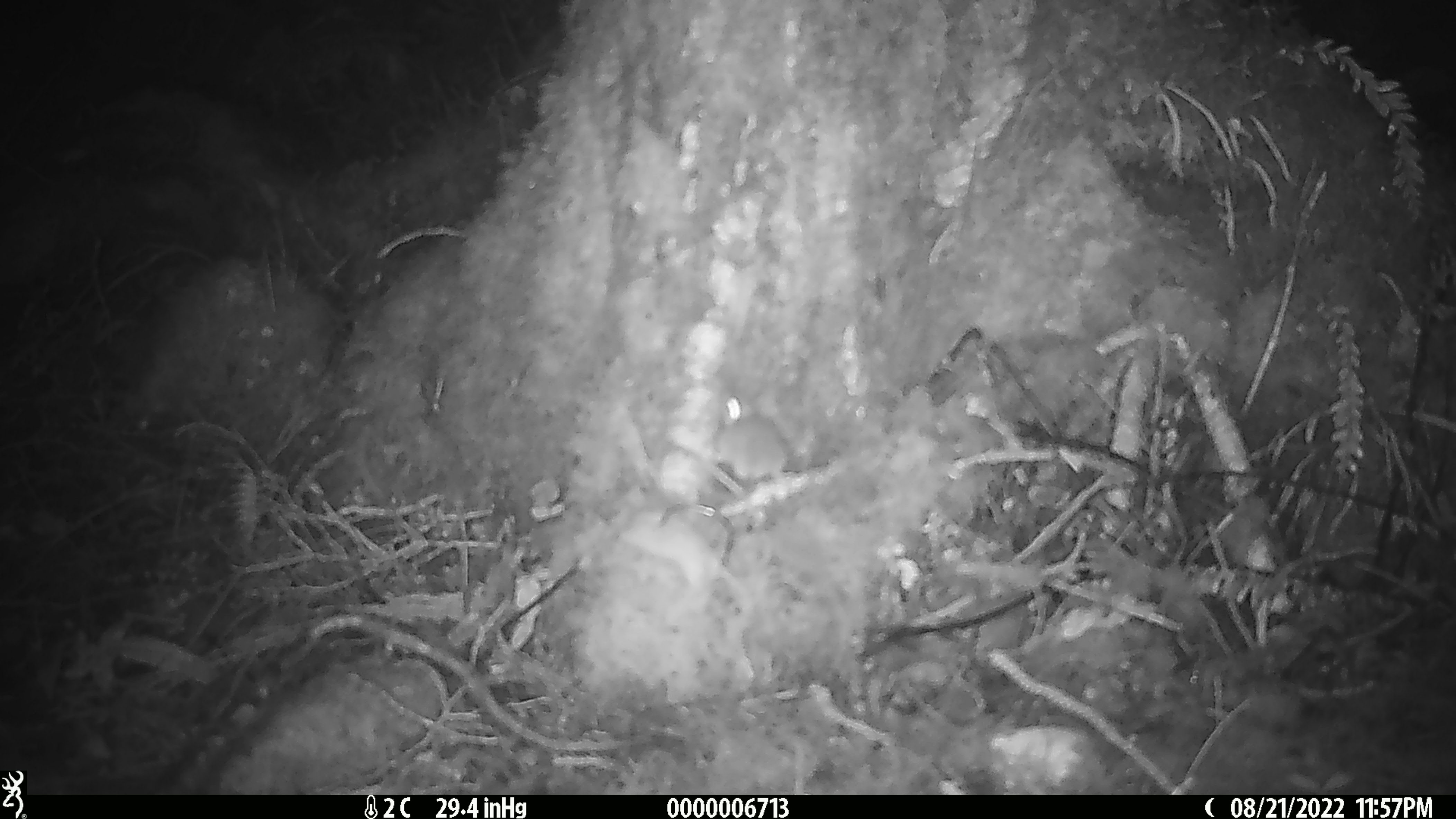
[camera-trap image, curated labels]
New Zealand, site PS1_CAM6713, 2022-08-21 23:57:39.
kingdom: Animalia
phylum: Chordata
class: Mammalia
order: Rodentia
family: Muridae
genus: Mus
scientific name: Mus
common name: mouse